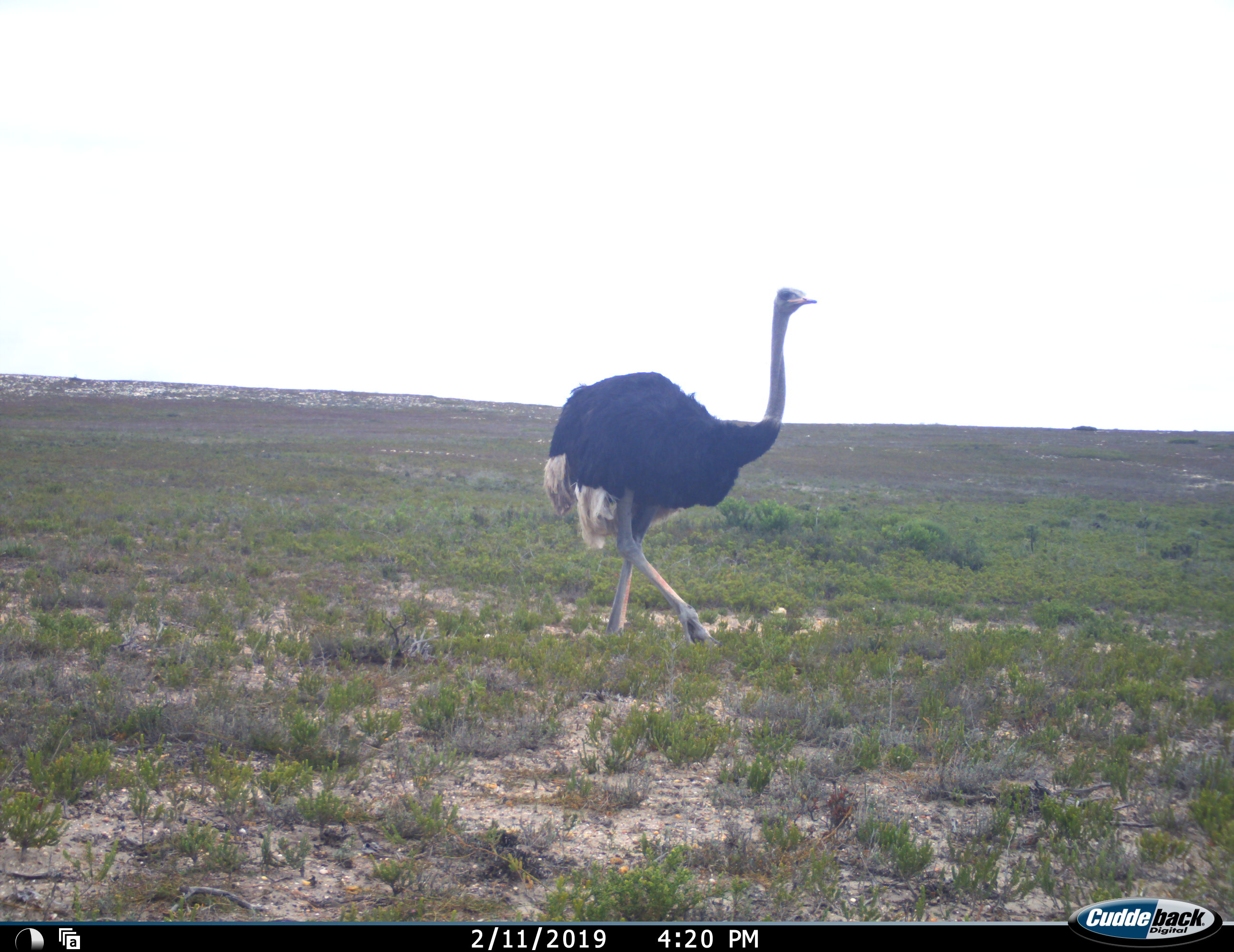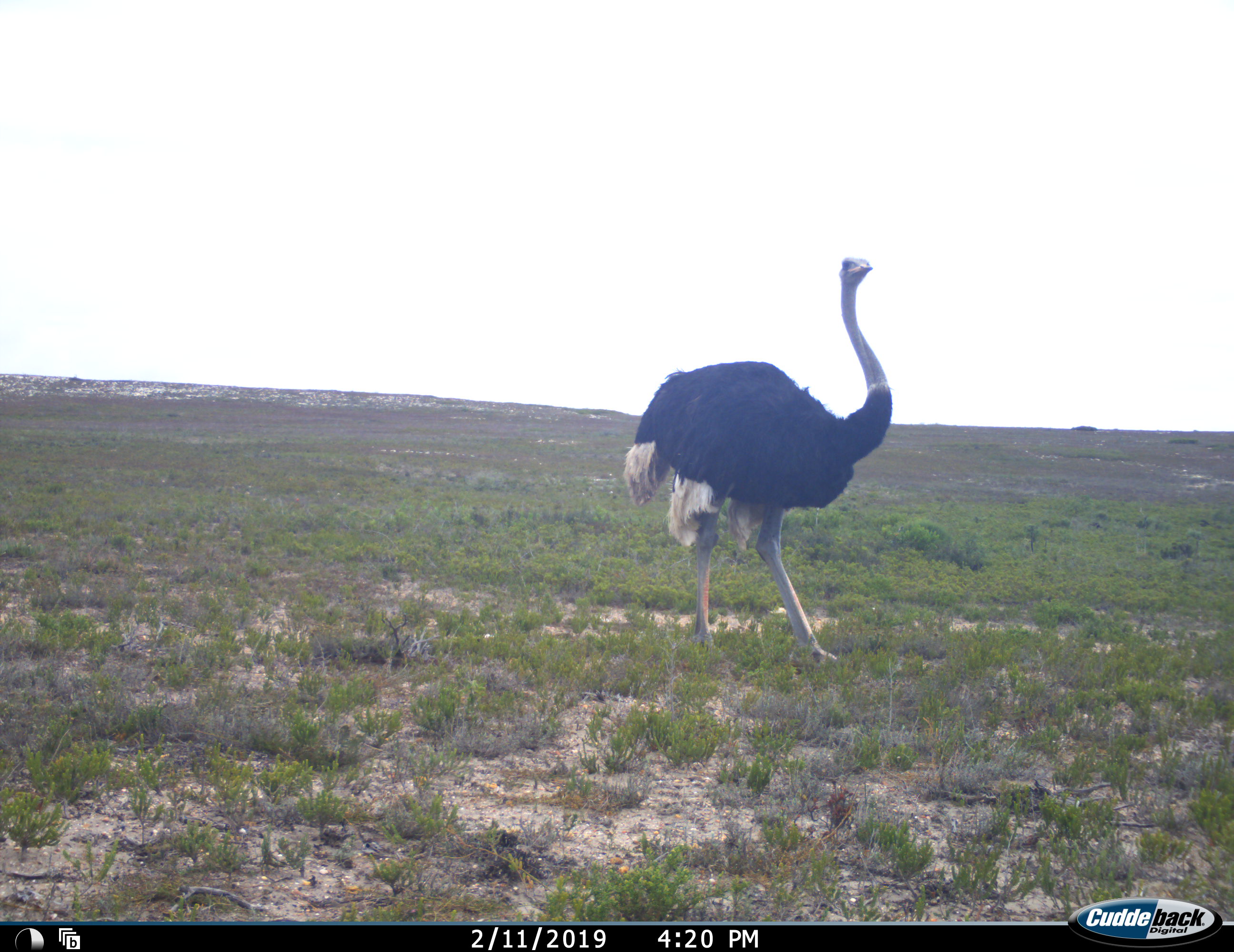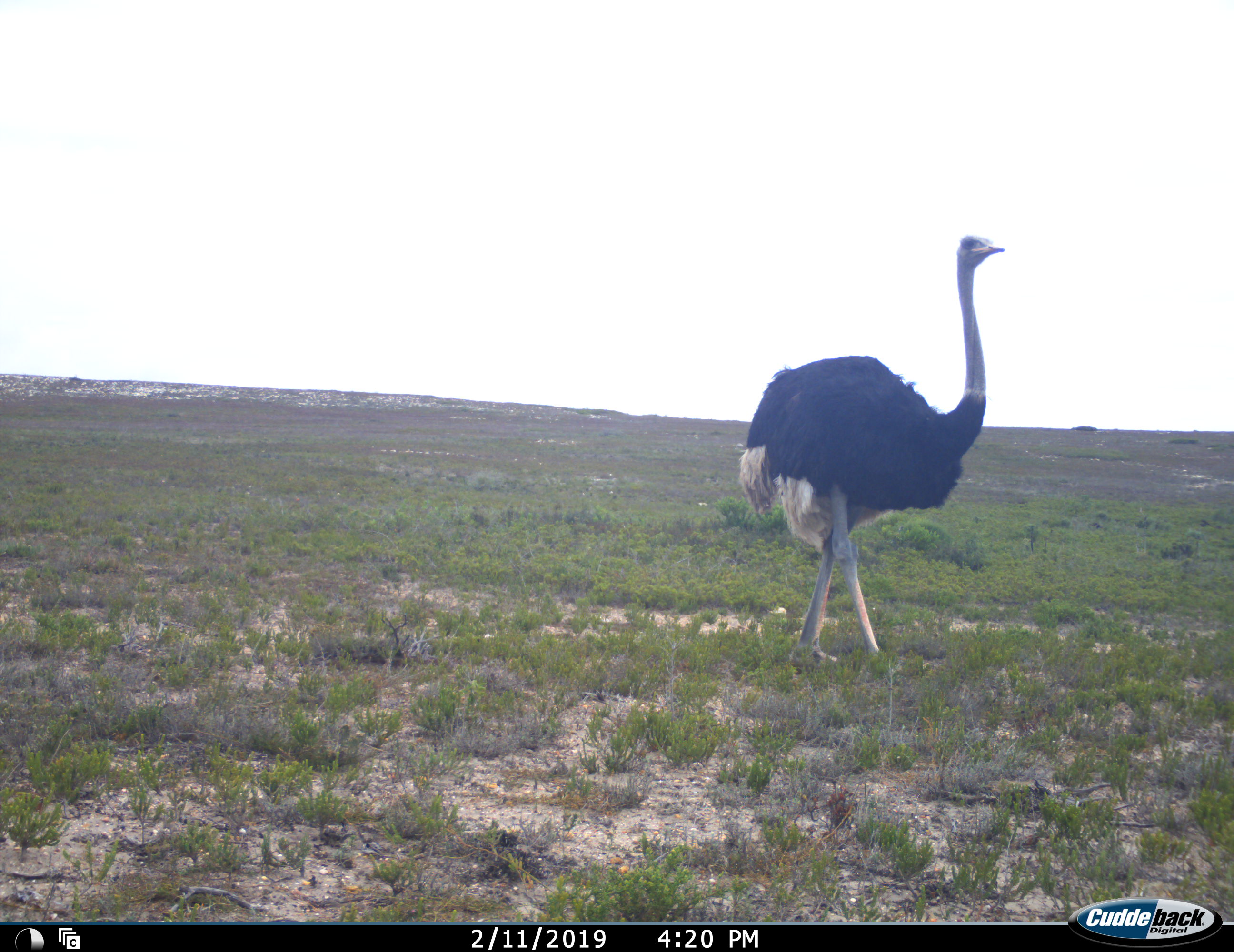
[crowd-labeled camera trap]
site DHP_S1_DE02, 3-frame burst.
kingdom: Animalia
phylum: Chordata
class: Aves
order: Struthioniformes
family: Struthionidae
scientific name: Struthionidae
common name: ostrich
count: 1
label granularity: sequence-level